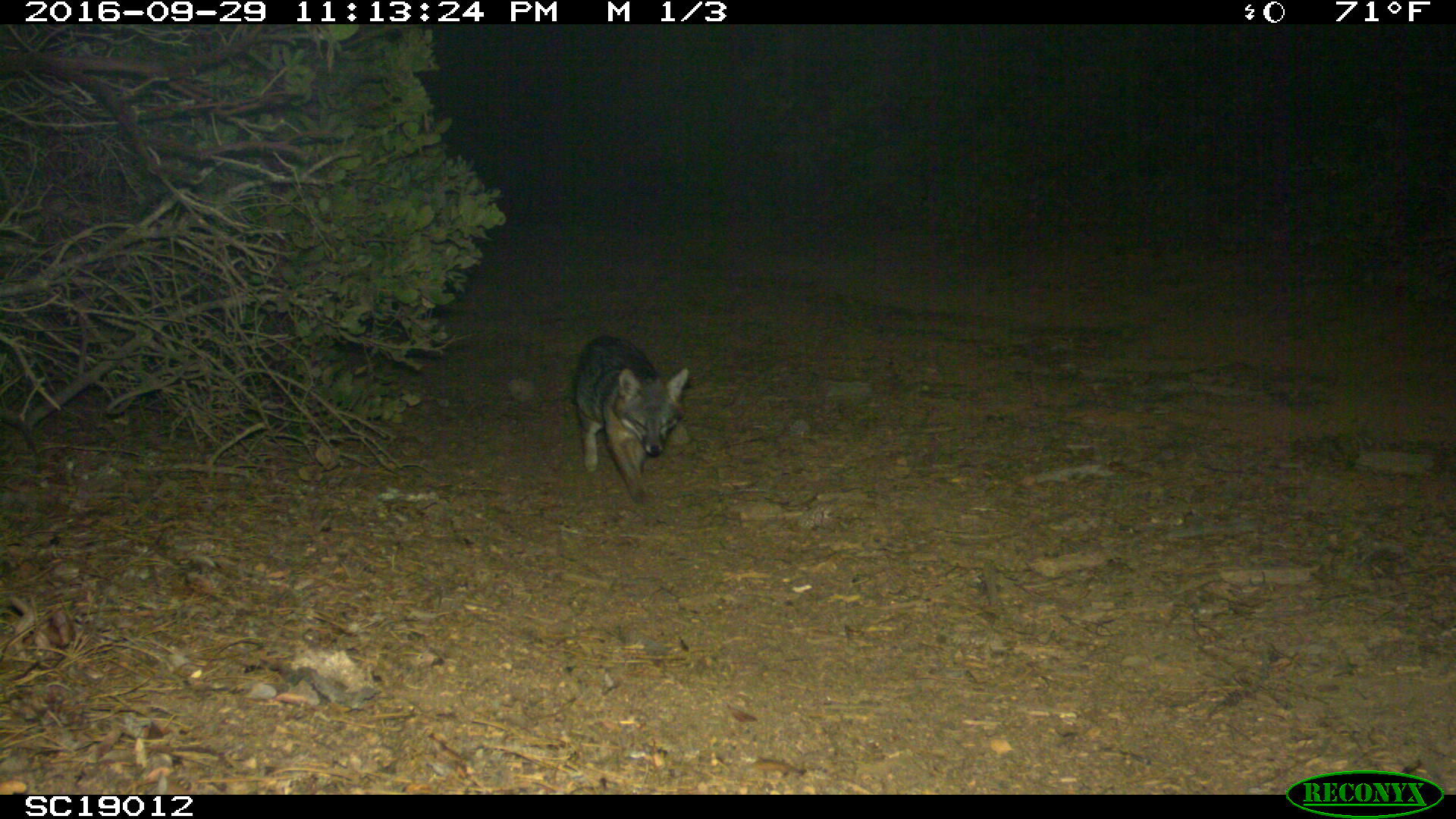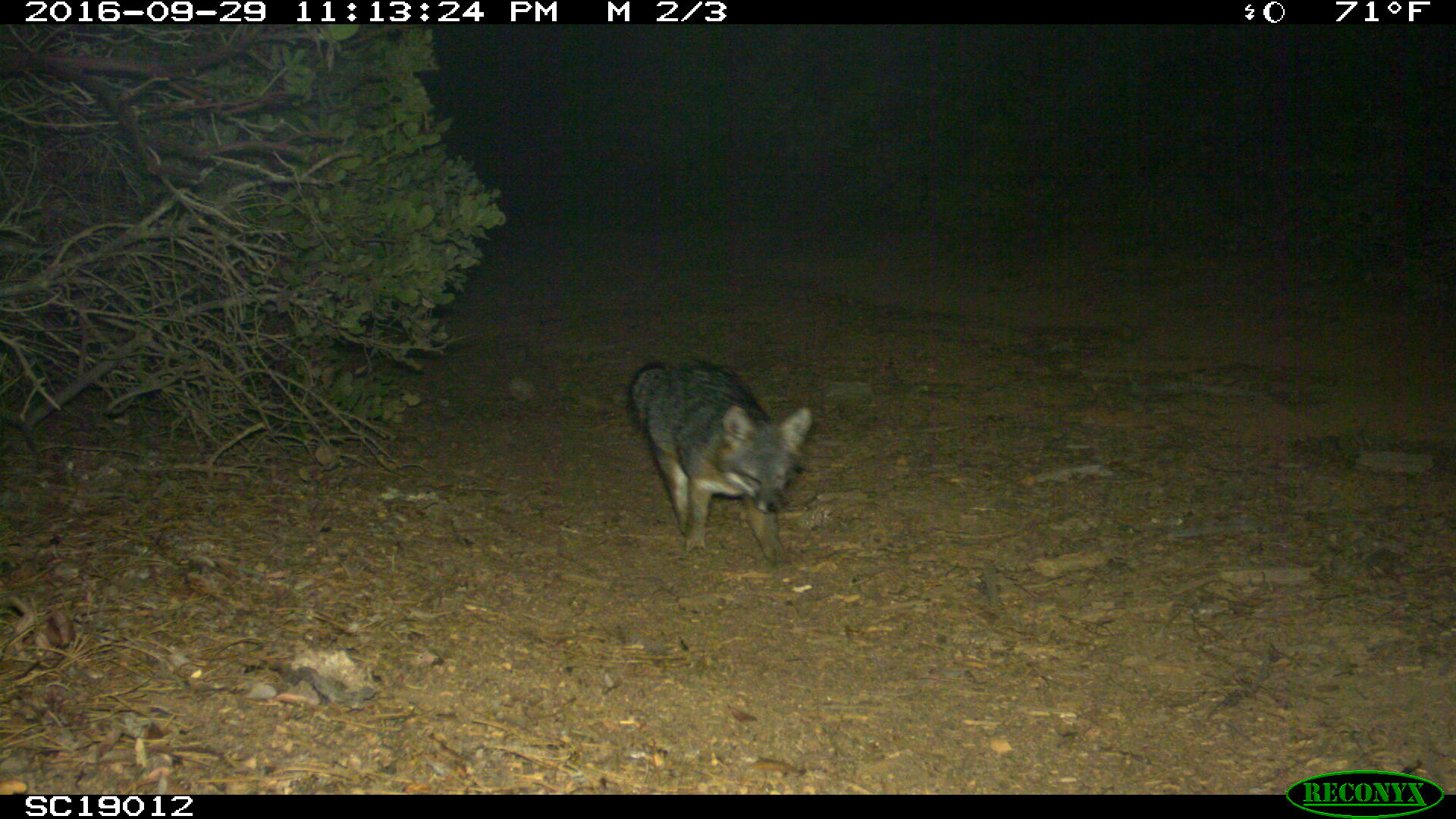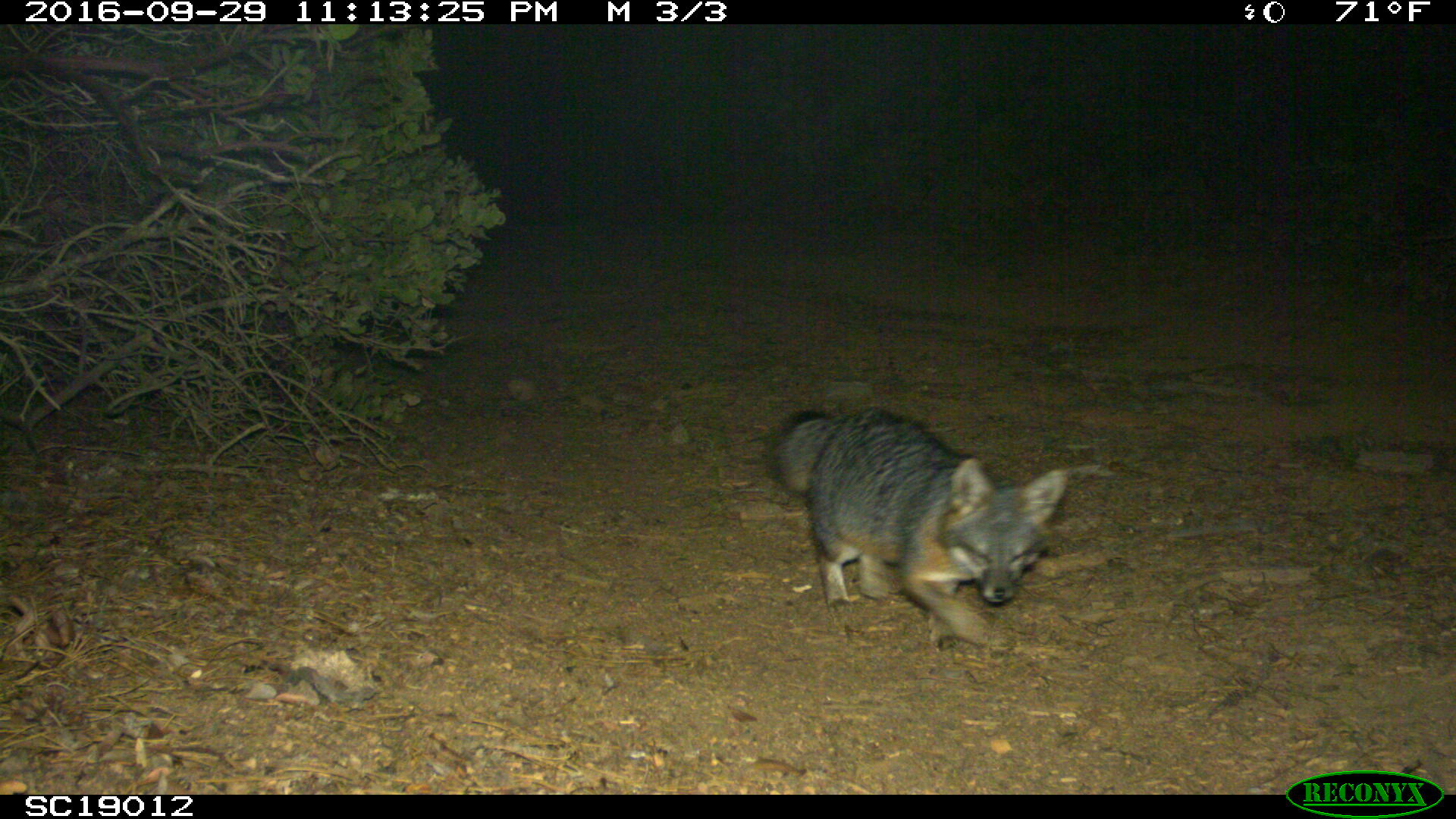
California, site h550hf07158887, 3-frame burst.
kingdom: Animalia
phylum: Chordata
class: Mammalia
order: Carnivora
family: Canidae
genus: Urocyon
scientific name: Urocyon littoralis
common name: island fox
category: fox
Fox (island fox) (Urocyon littoralis).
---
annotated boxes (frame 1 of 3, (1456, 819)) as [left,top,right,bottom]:
fox: [573,335,688,503]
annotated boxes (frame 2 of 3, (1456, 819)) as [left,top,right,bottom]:
fox: [627,362,811,565]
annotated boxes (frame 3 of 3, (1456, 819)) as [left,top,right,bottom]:
fox: [764,407,1065,651]